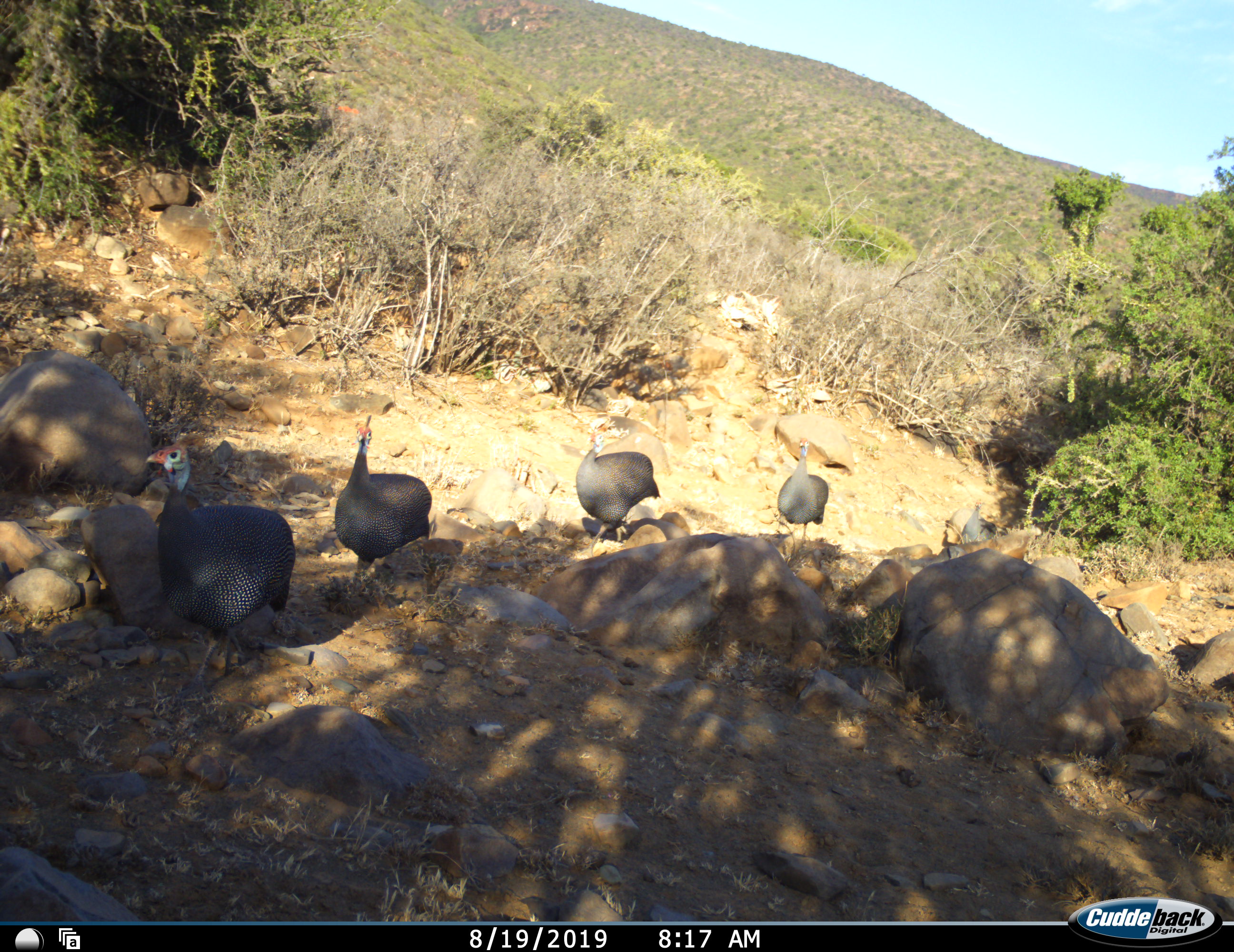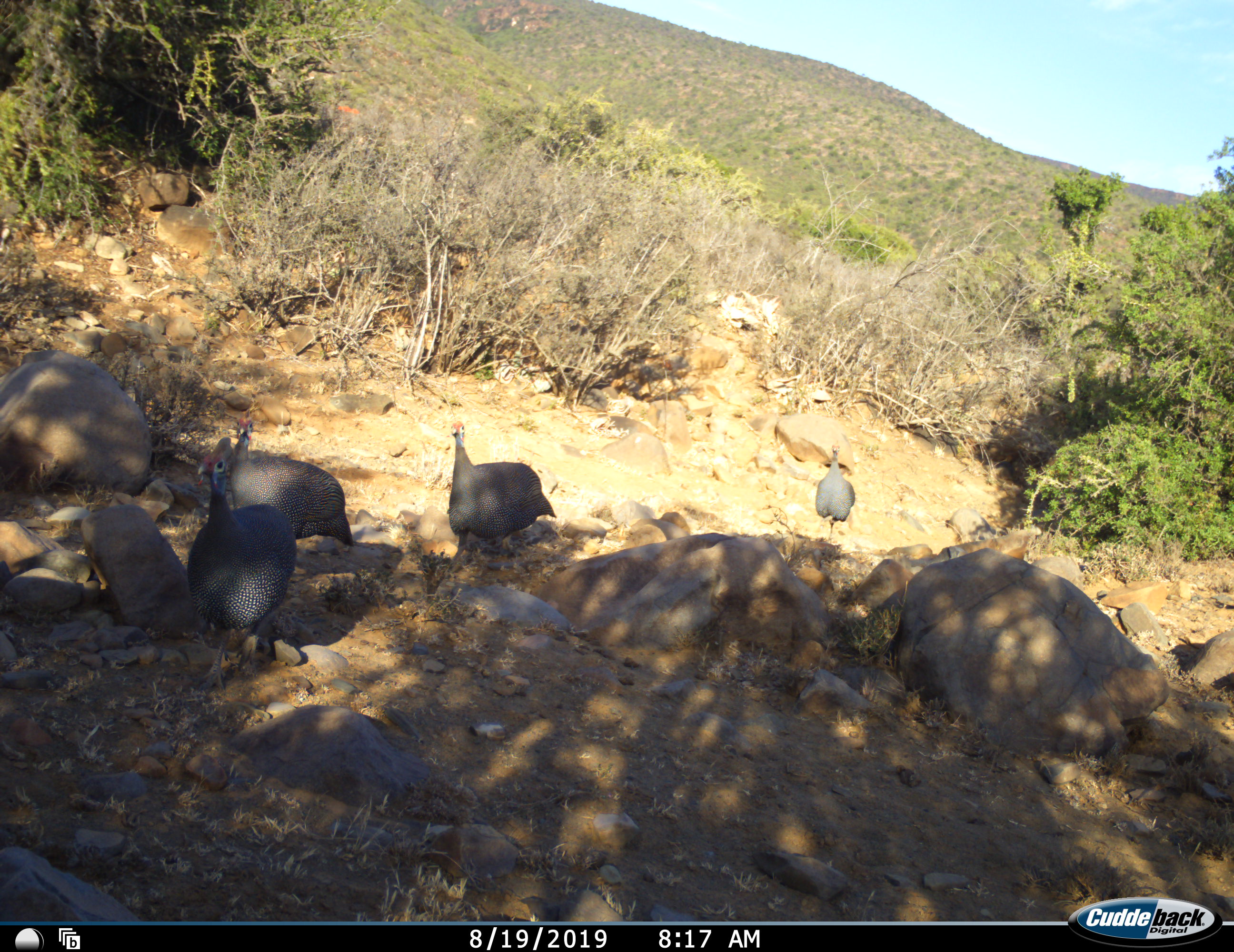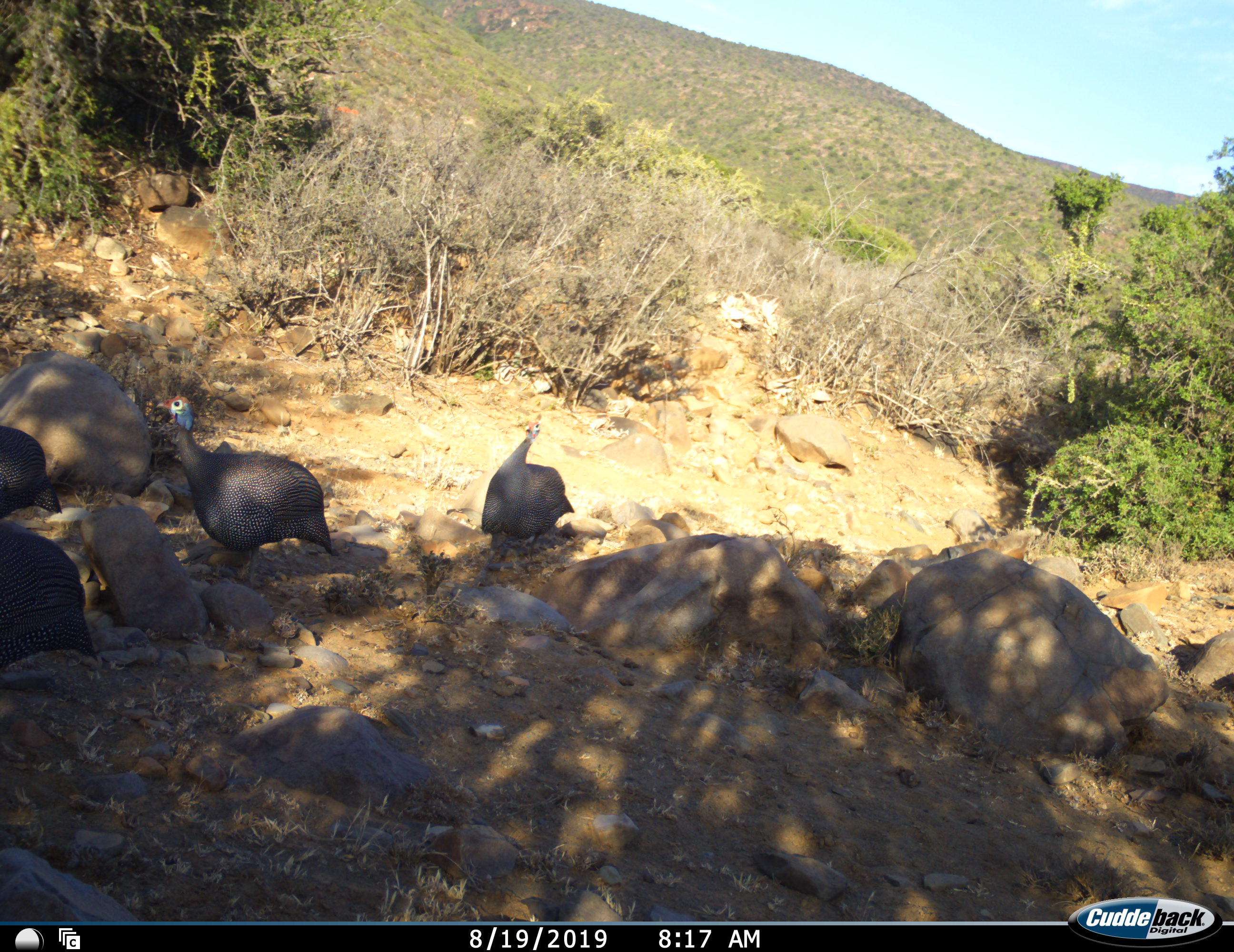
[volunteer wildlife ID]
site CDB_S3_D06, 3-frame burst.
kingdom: Animalia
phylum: Chordata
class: Aves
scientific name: Aves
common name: bird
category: birdother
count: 5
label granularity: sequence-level